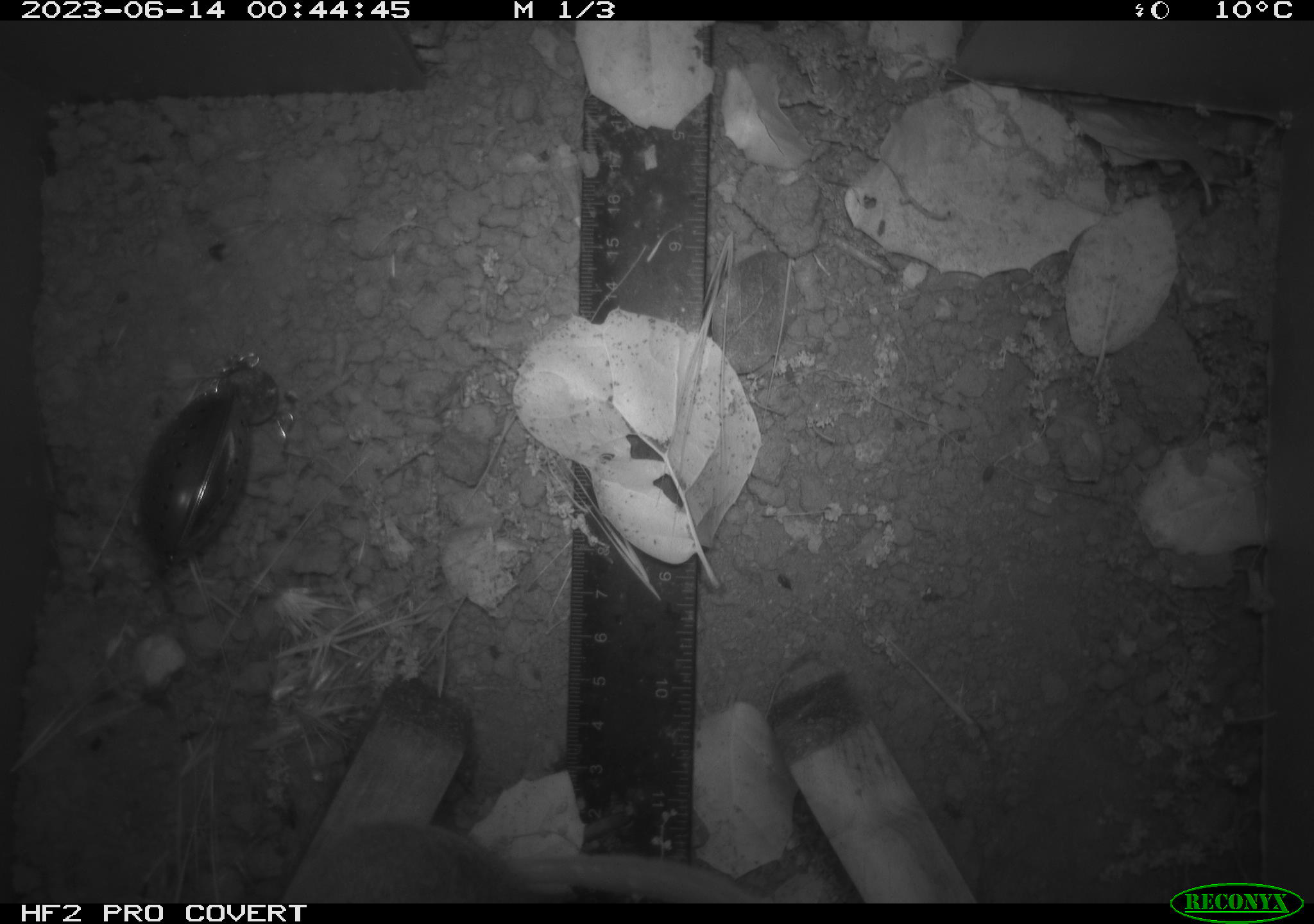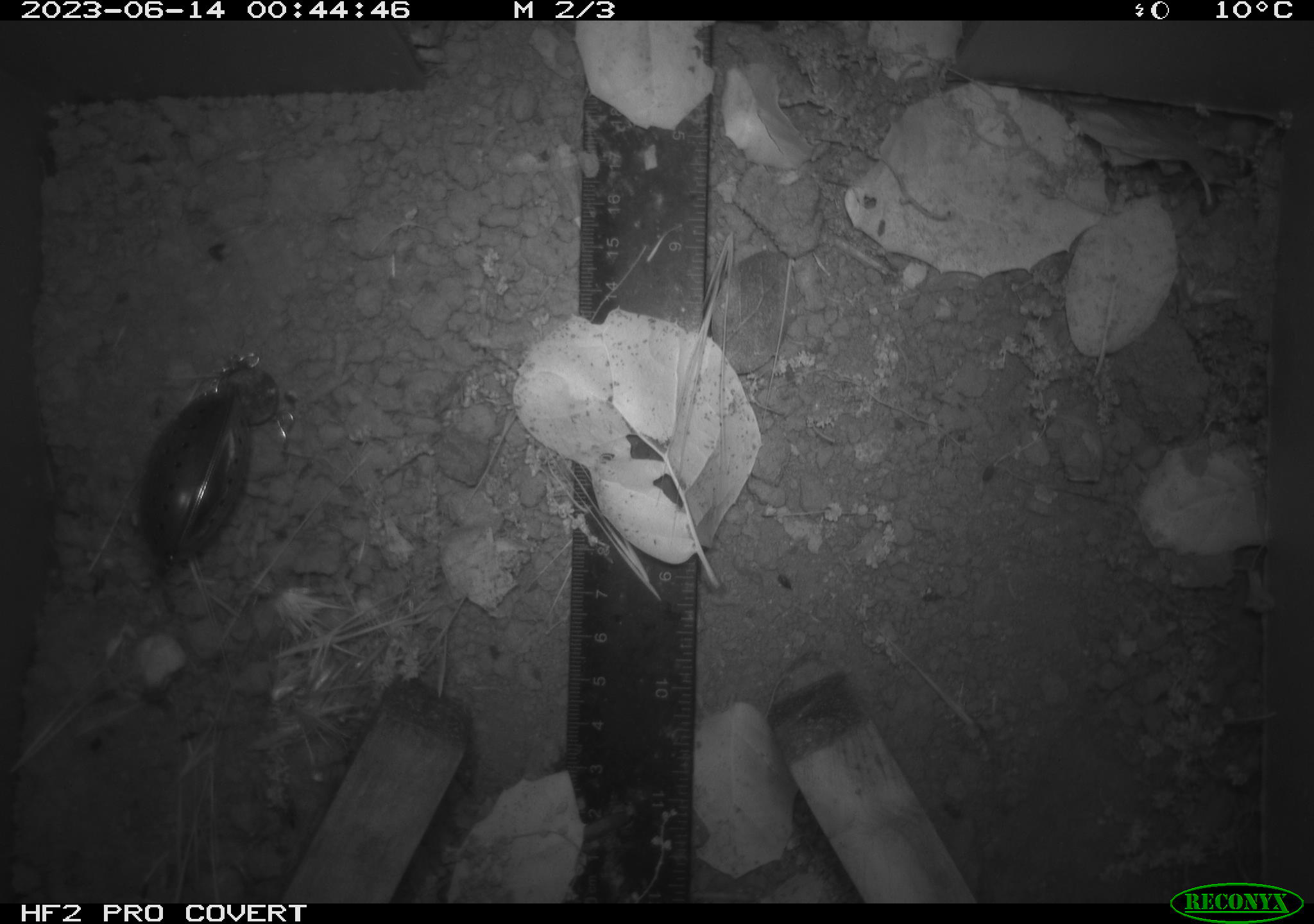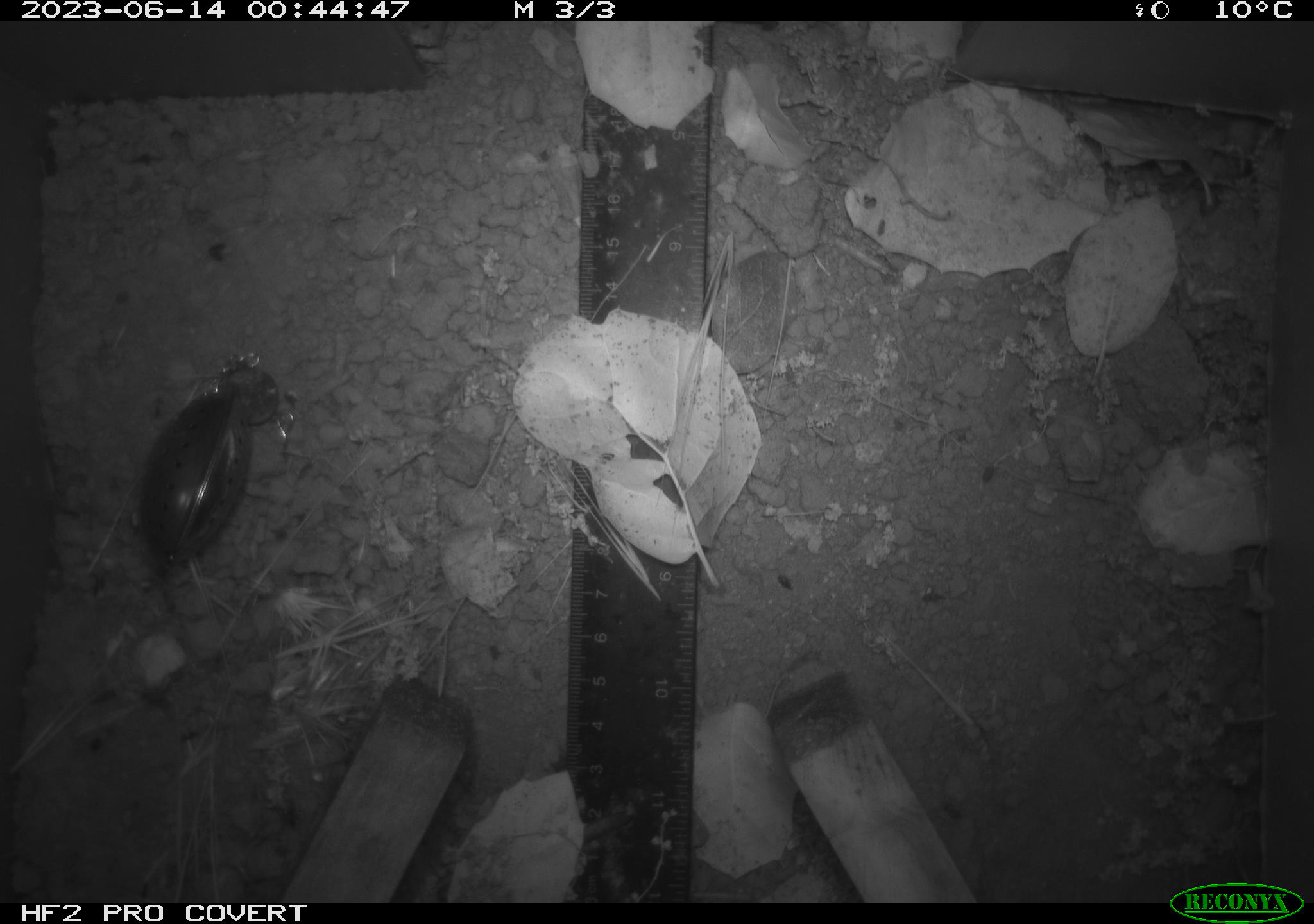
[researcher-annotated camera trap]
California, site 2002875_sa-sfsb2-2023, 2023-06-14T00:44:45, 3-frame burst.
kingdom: Animalia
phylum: Chordata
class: Mammalia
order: Rodentia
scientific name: Rodentia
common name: mouse species